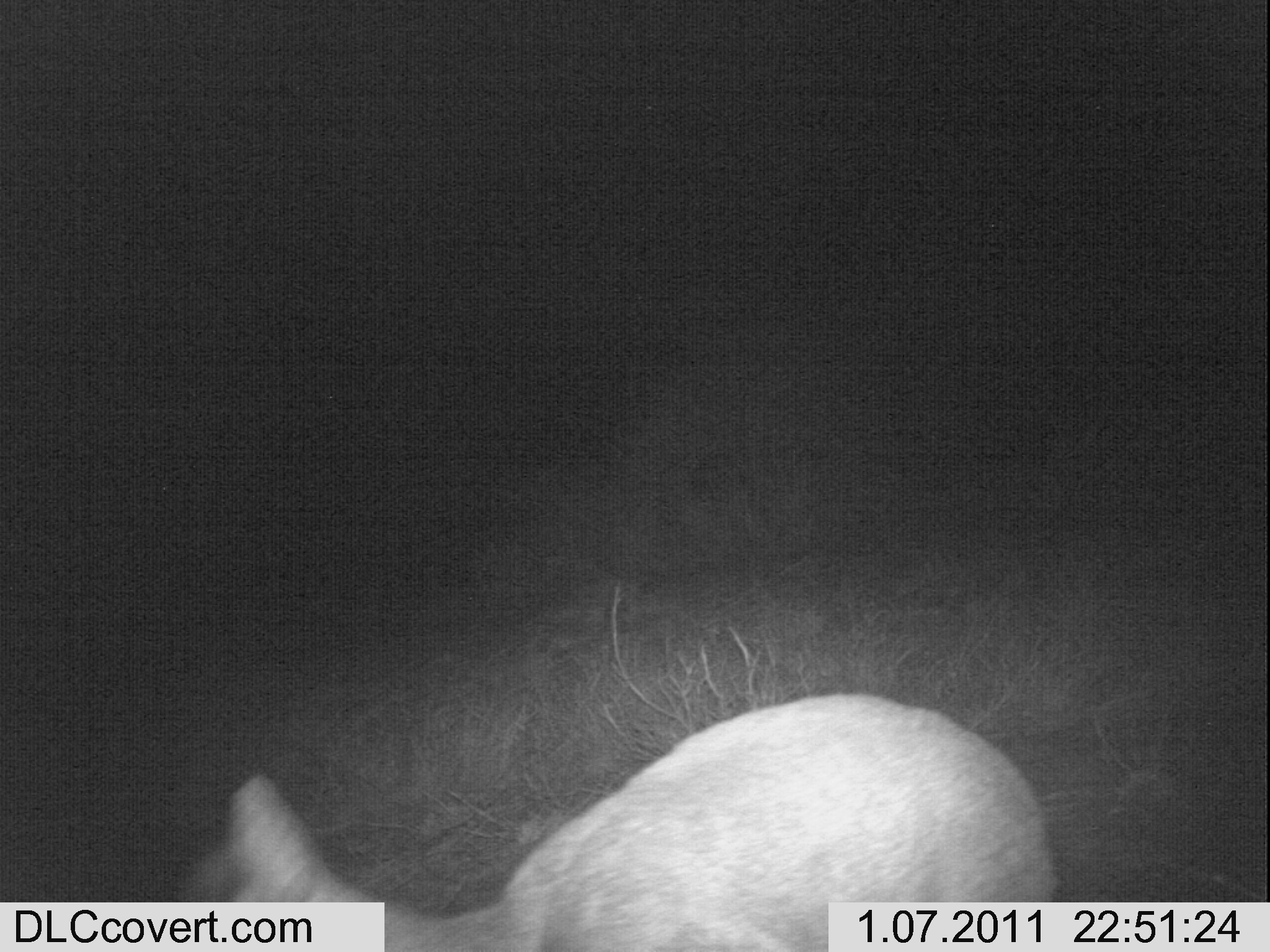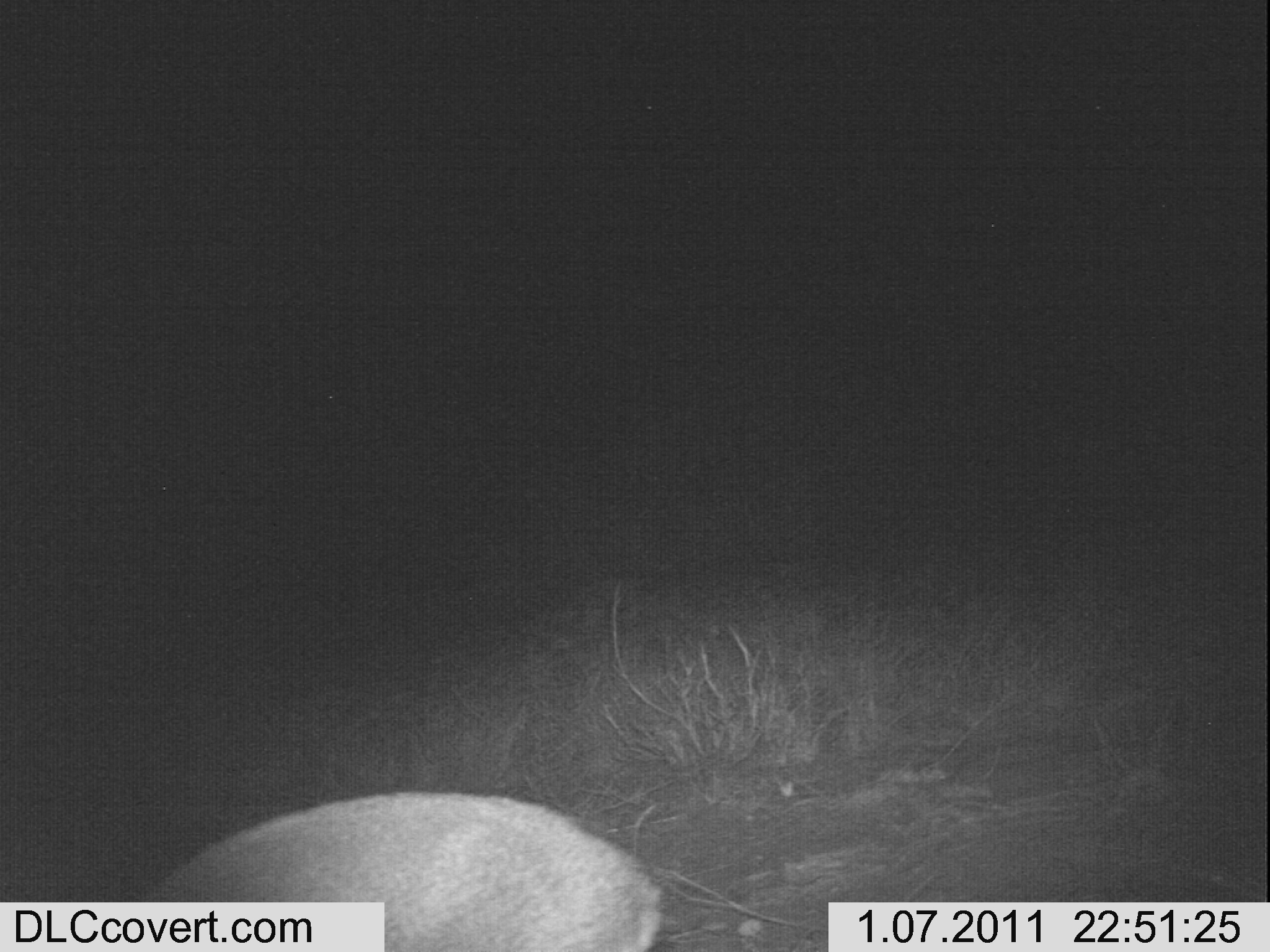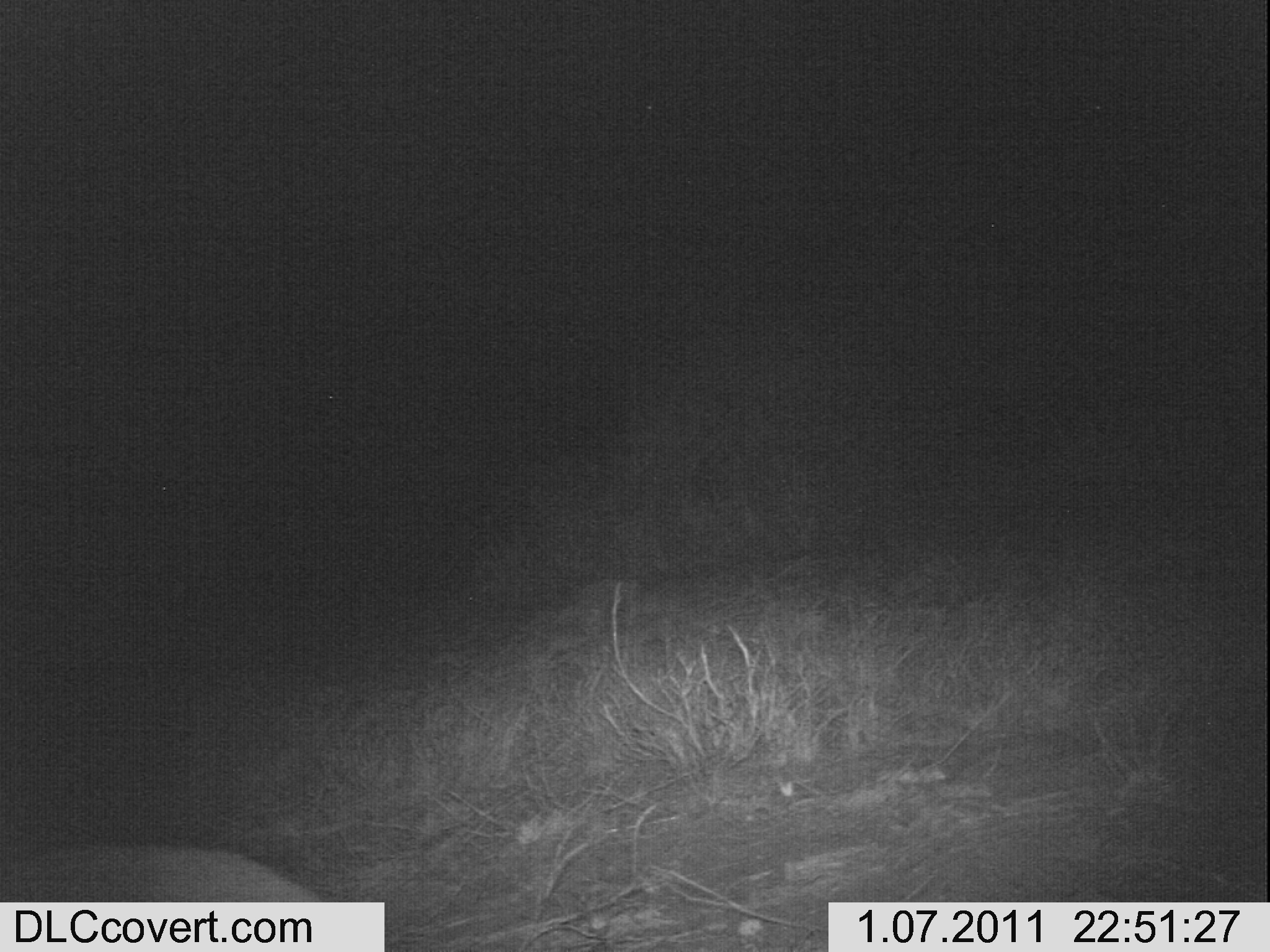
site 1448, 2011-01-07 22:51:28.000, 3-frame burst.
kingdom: Animalia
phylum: Chordata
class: Mammalia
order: Artiodactyla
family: Bovidae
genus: Madoqua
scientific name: Madoqua guentheri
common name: günther's dik-dik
Madoqua guentheri (günther's dik-dik), count 1.